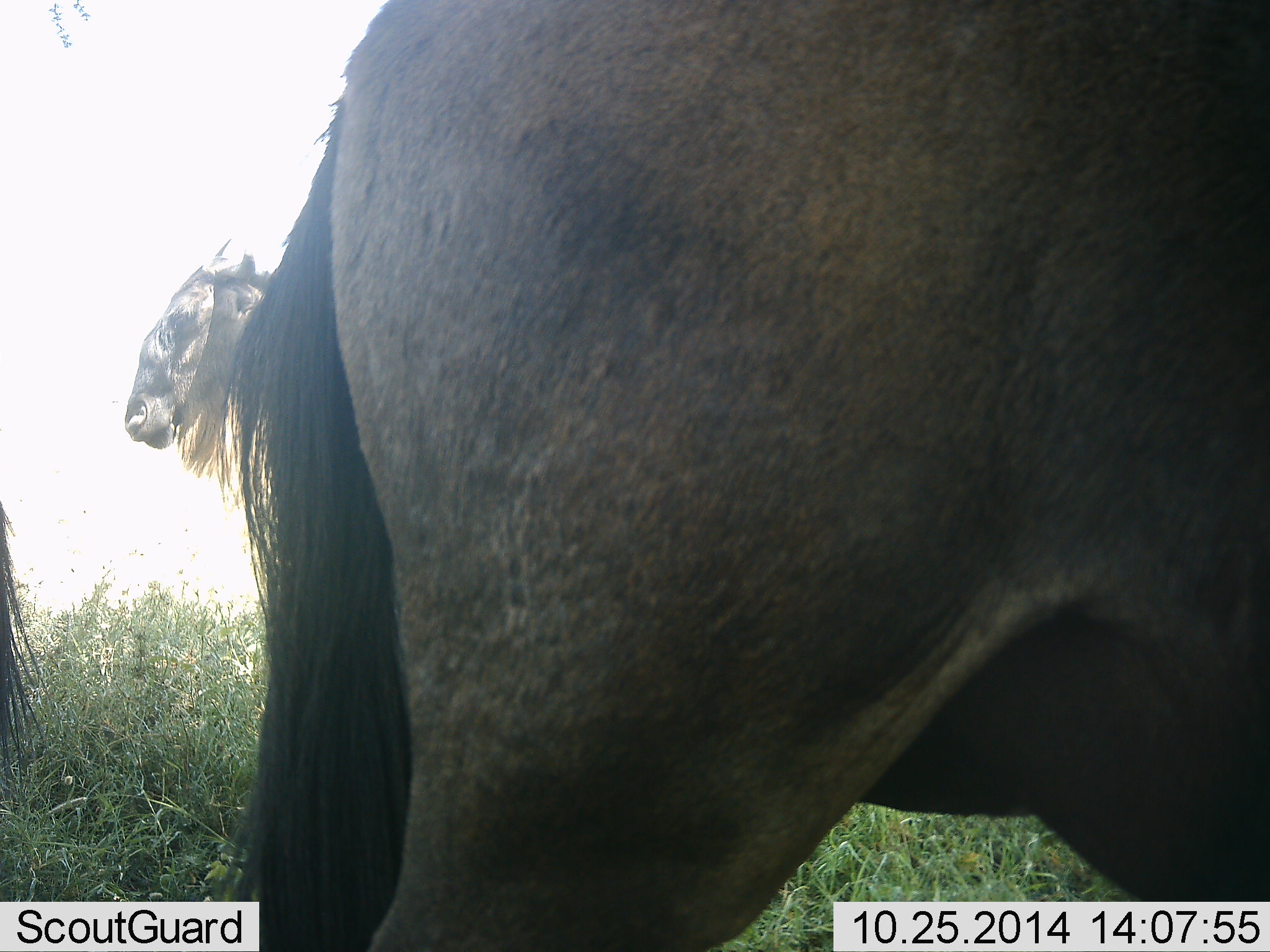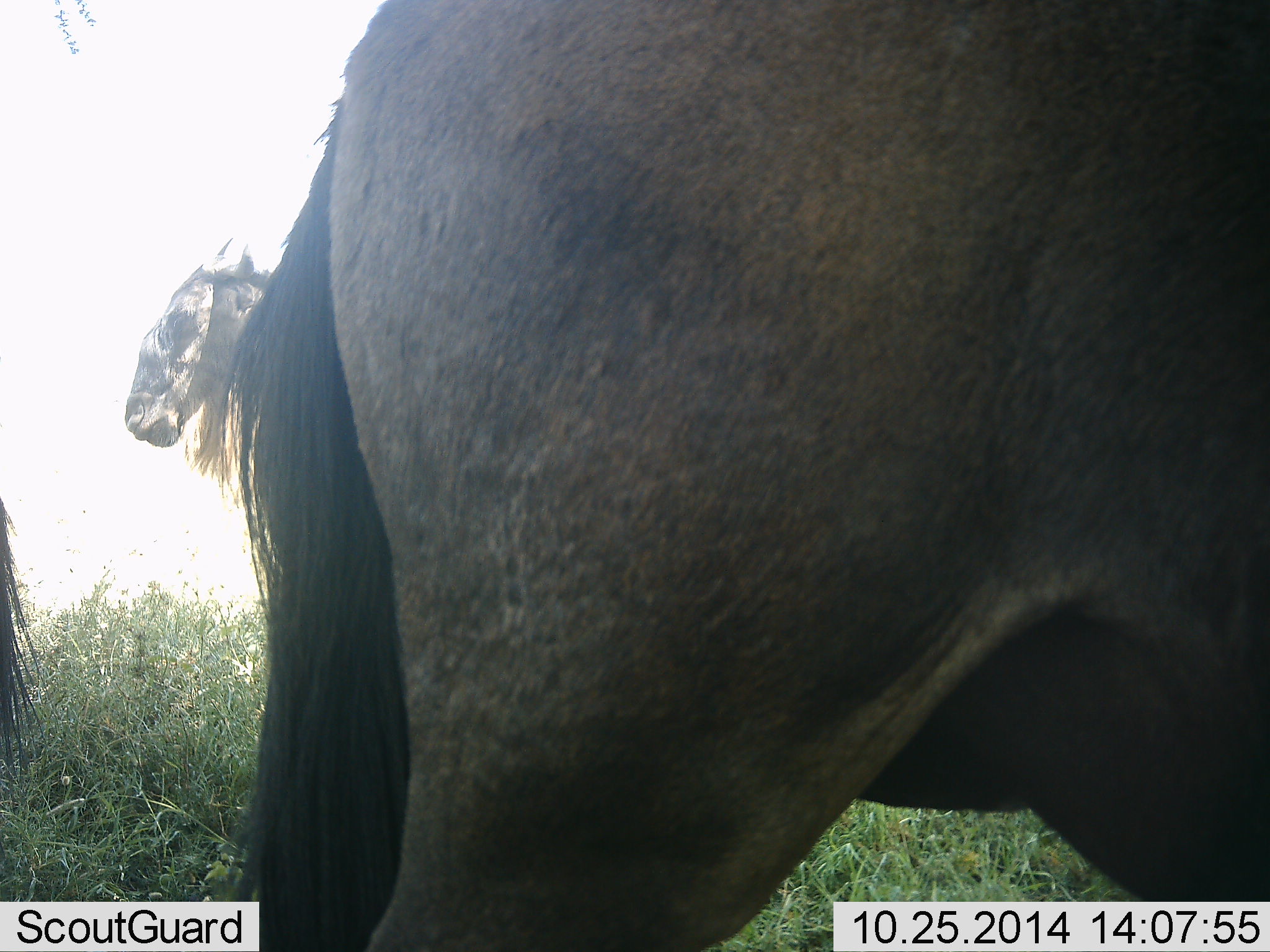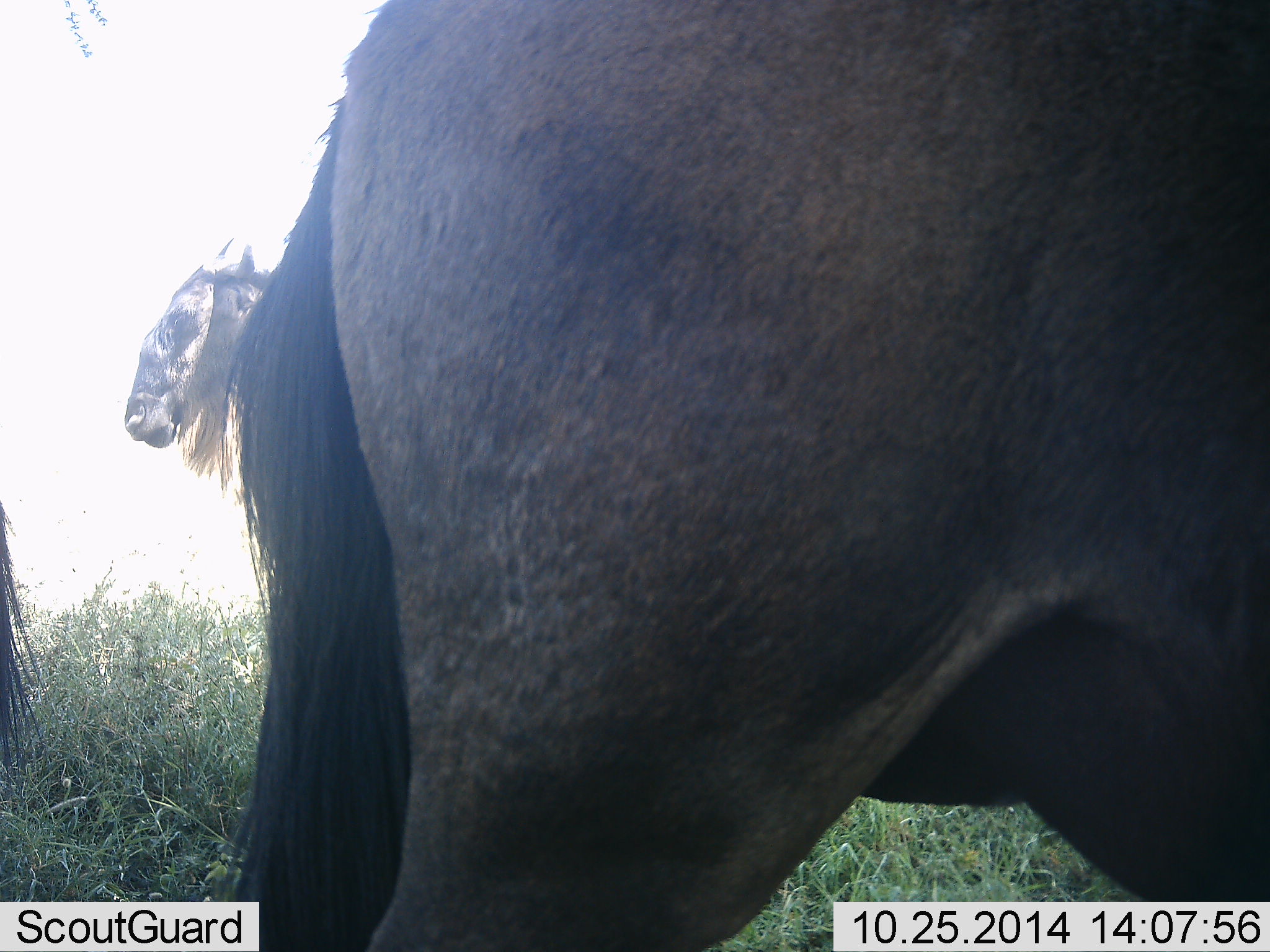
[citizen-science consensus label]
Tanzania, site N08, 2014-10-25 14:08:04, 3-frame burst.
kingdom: Animalia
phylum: Chordata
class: Mammalia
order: Artiodactyla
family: Bovidae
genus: Connochaetes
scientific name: Connochaetes taurinus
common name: blue wildebeest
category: wildebeest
Wildebeest (blue wildebeest) (Connochaetes taurinus), count 3. Behavior (volunteer vote fractions): standing 90%, resting 30%, moving 10%, interacting 0%. Young present (vote fraction): 0%. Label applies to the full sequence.